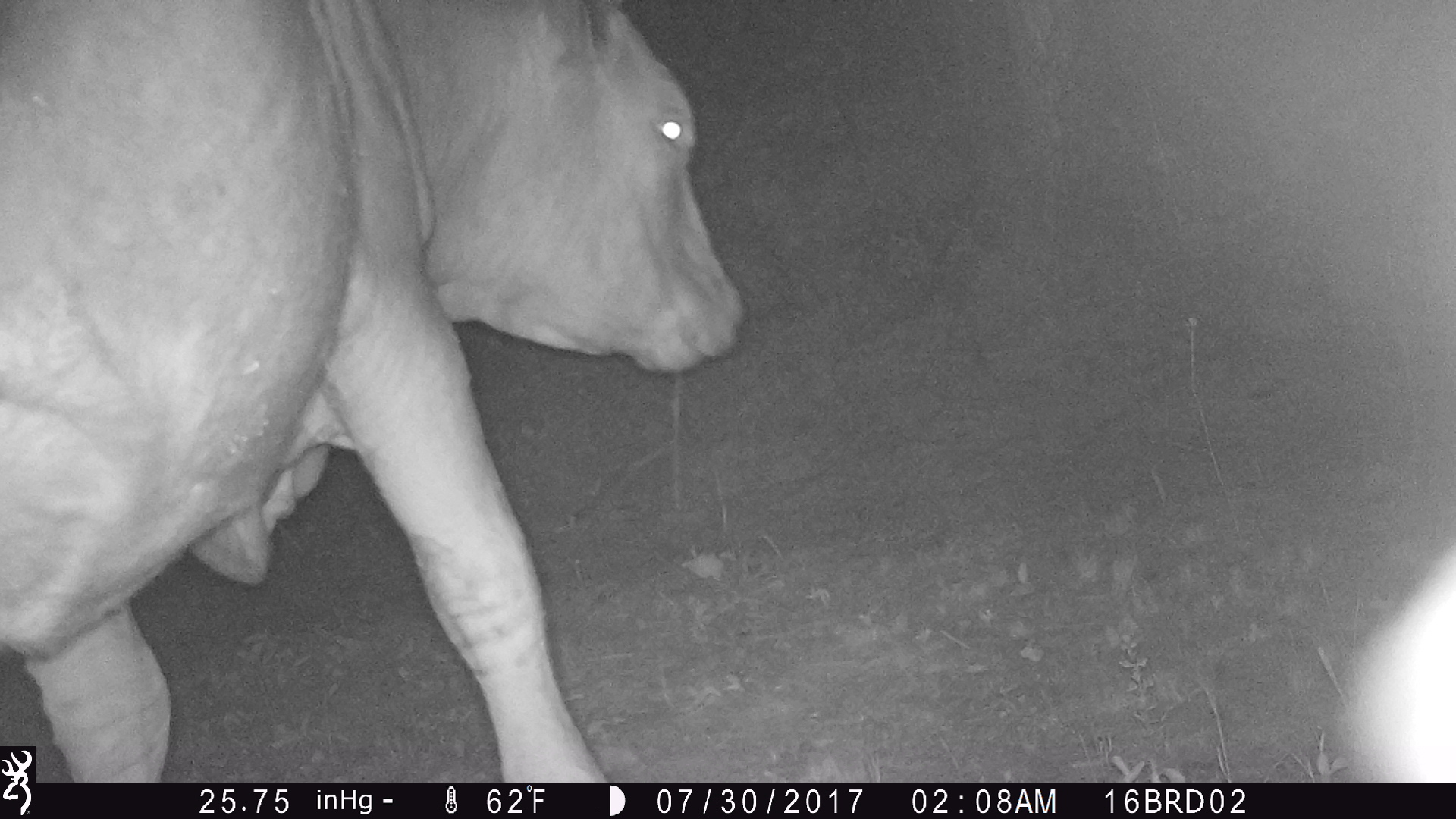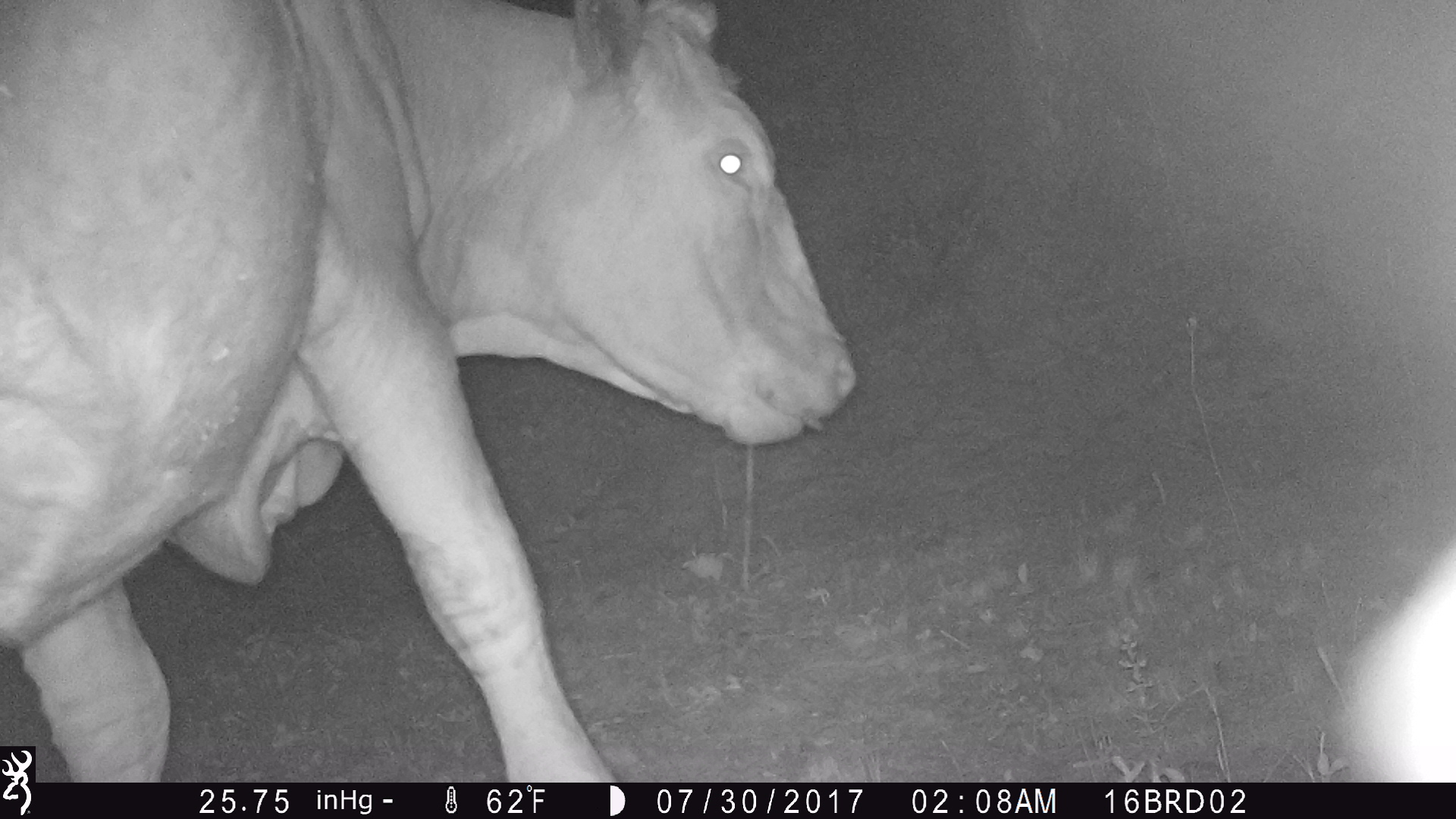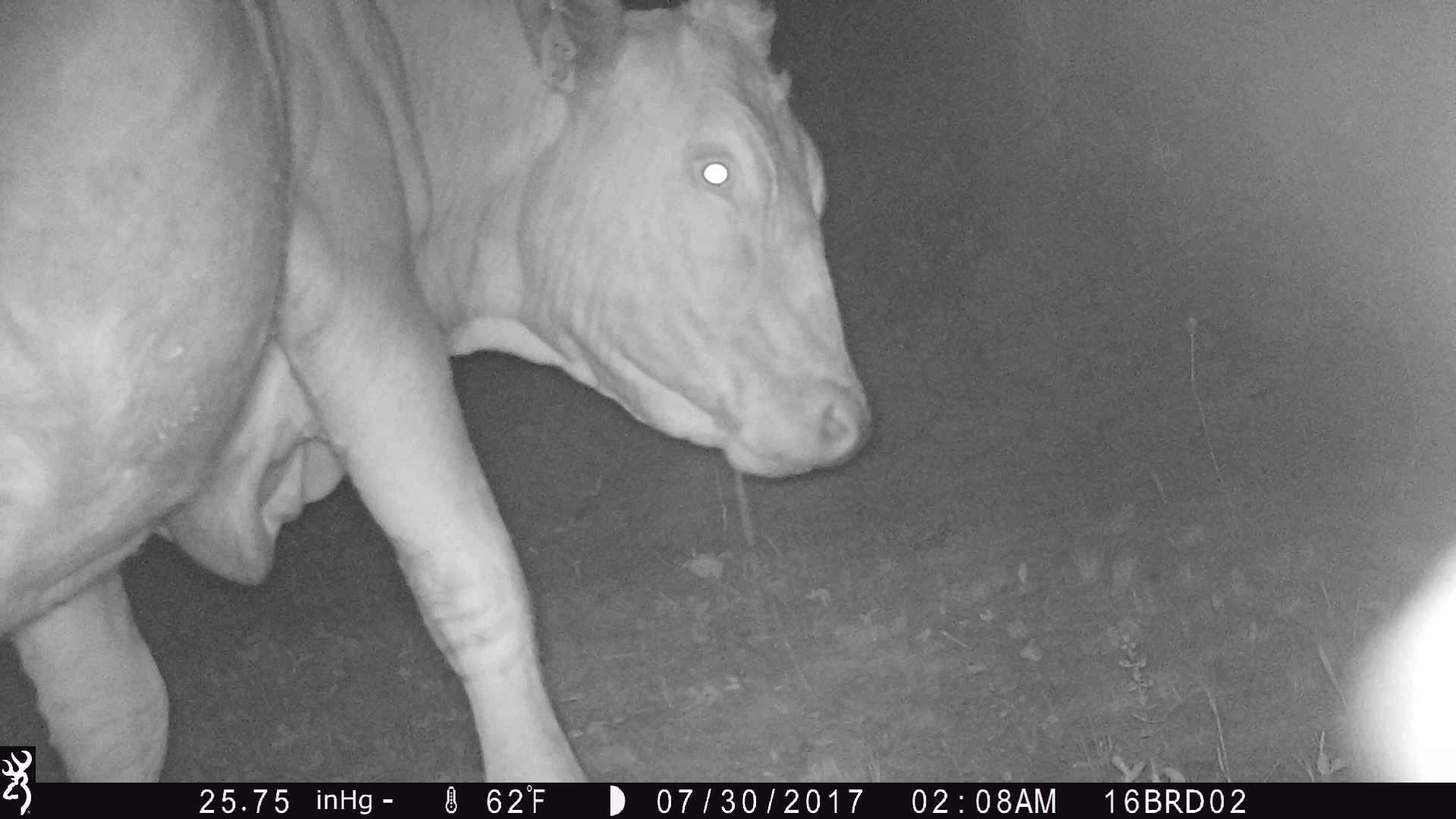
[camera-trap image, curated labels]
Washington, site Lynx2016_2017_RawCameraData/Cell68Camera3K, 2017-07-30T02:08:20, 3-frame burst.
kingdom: Animalia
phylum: Chordata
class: Mammalia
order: Artiodactyla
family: Bovidae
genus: Bos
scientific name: Bos taurus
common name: domestic cattle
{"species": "domestic cattle (Bos taurus)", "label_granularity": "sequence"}